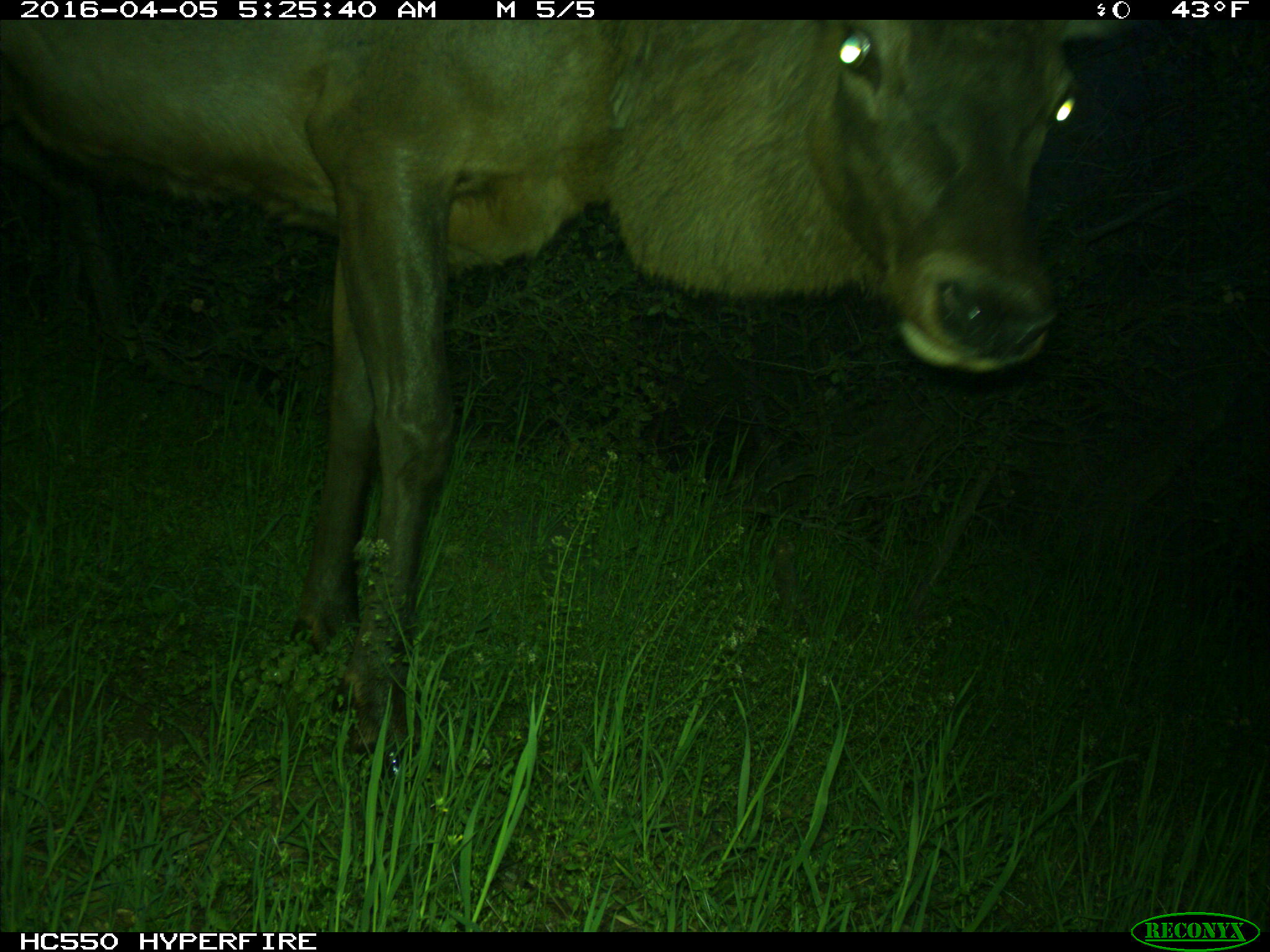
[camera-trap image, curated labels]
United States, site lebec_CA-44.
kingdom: Animalia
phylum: Chordata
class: Mammalia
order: Artiodactyla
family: Cervidae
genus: Cervus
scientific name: Cervus canadensis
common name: elk